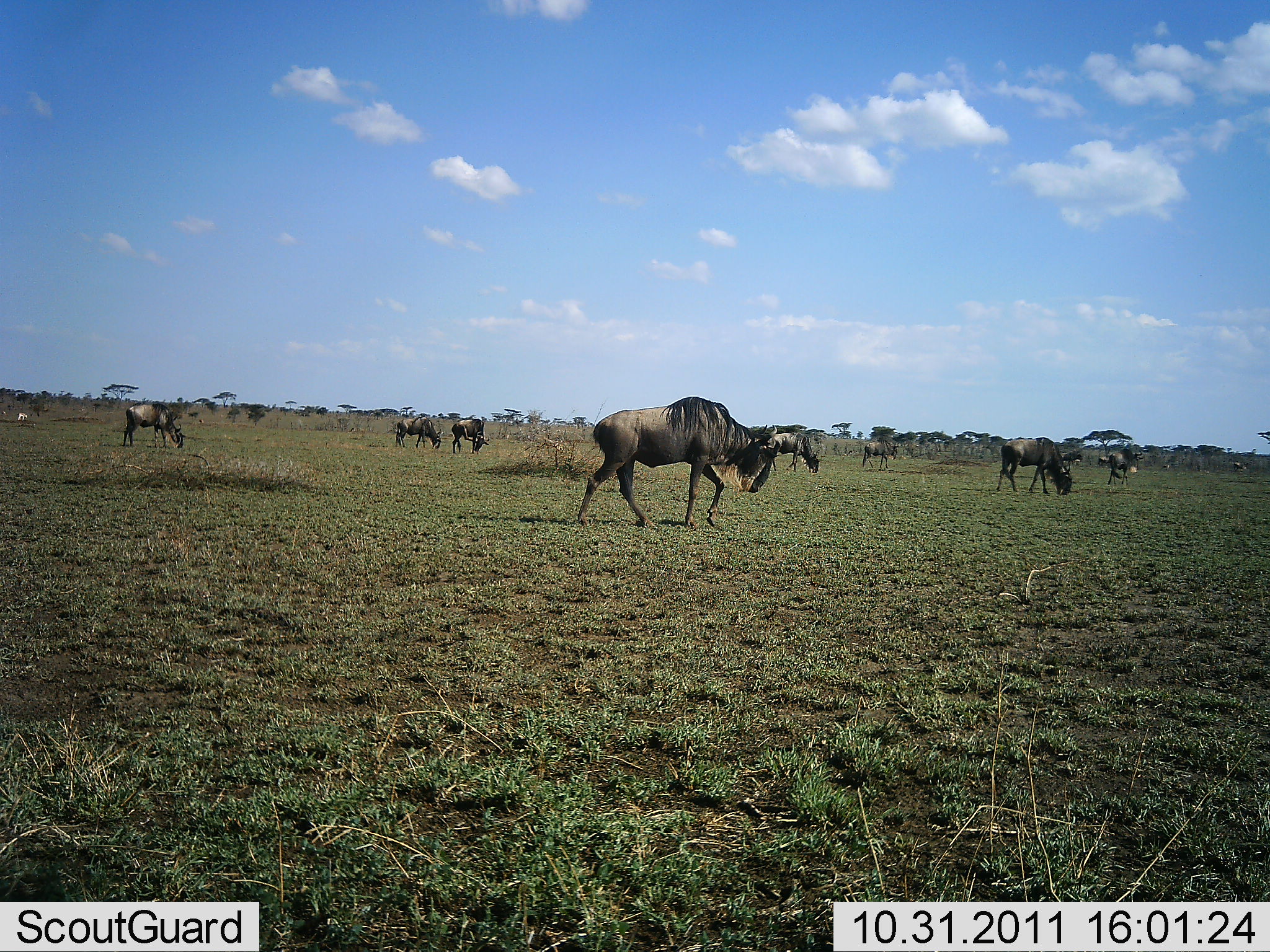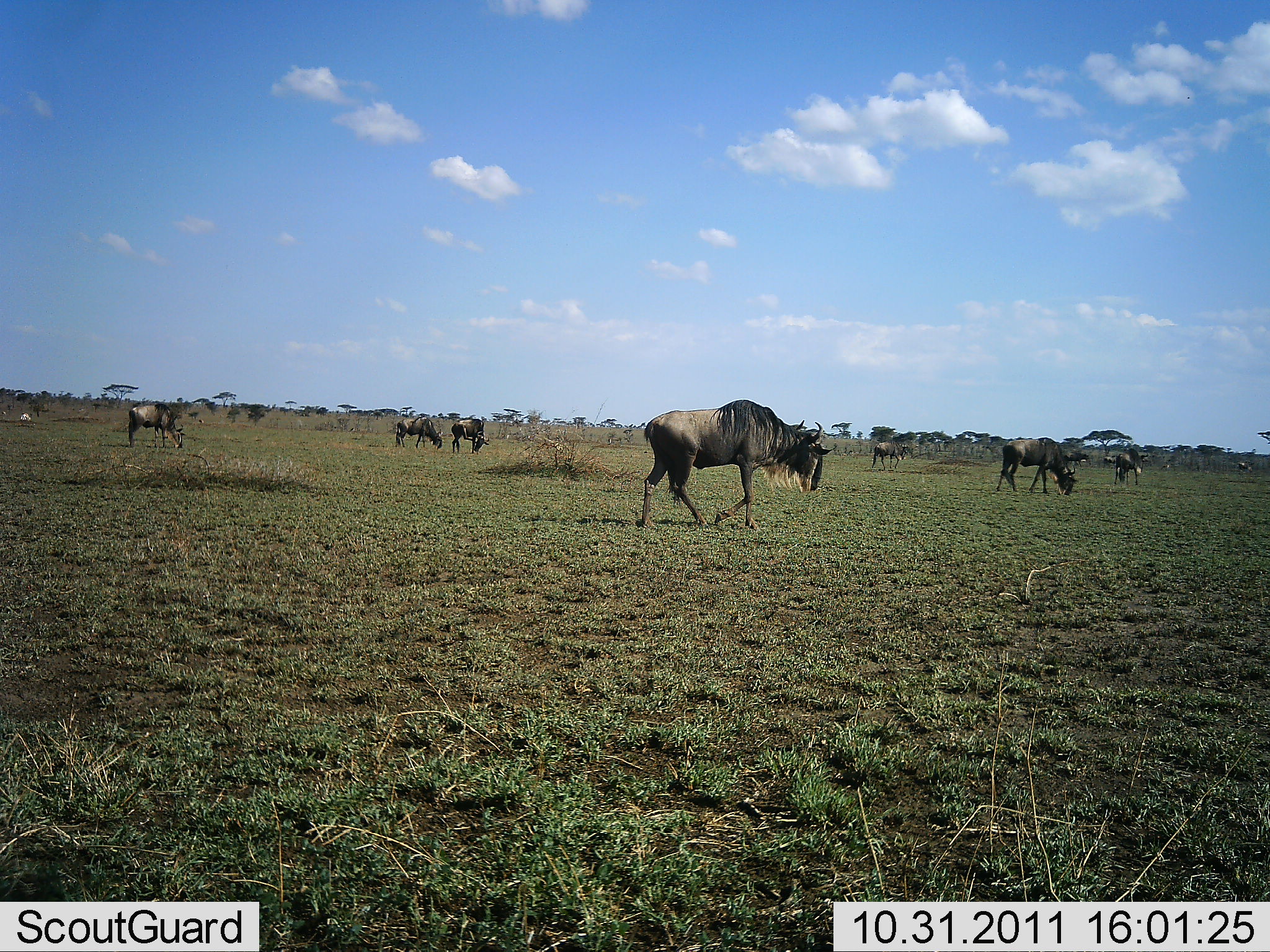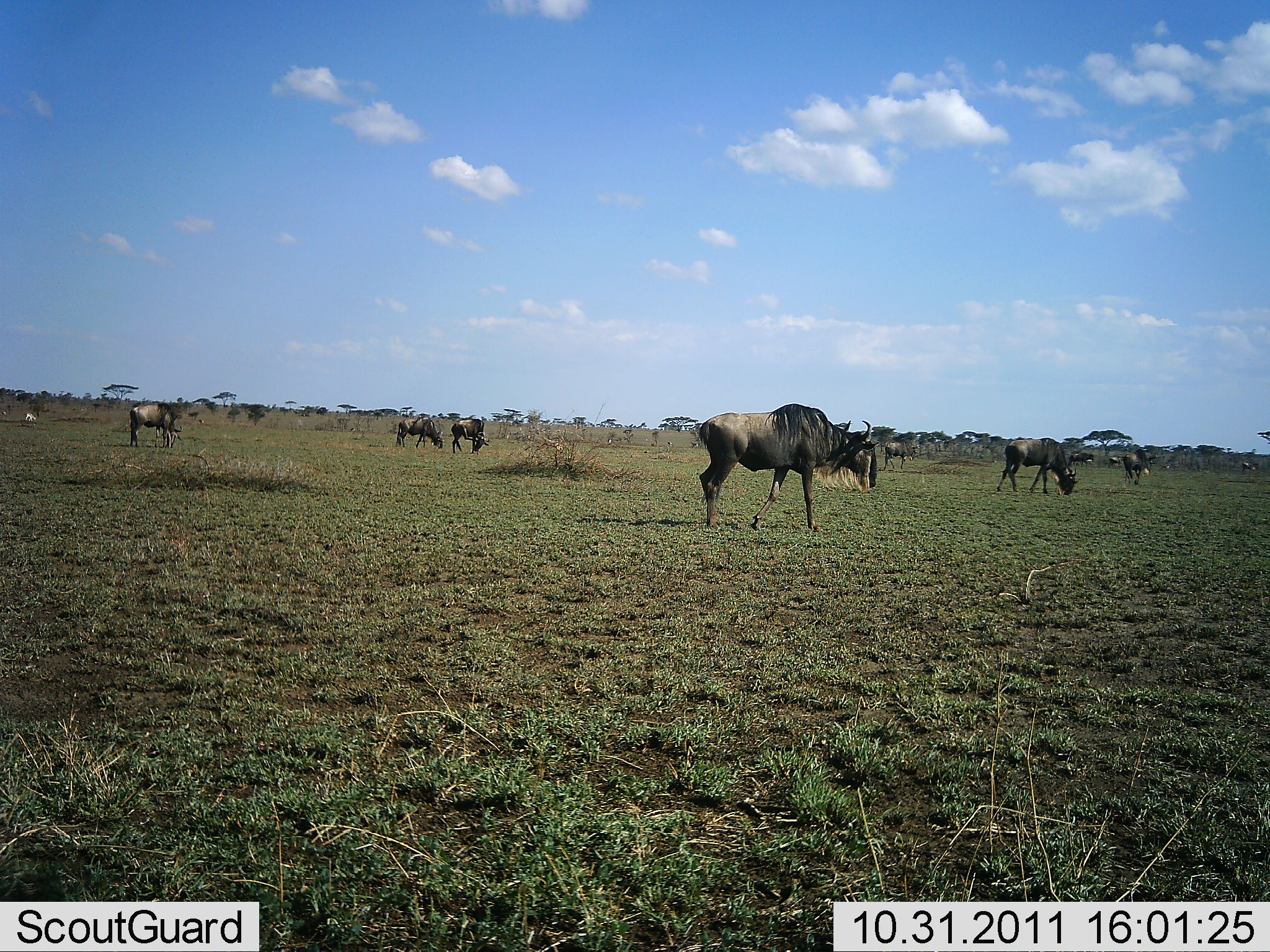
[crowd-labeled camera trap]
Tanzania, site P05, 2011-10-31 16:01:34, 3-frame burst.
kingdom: Animalia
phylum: Chordata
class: Mammalia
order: Artiodactyla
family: Bovidae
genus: Connochaetes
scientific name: Connochaetes taurinus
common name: blue wildebeest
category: wildebeest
Wildebeest (blue wildebeest) (Connochaetes taurinus), count 9. Behavior (volunteer vote fractions): standing 23%, resting 8%, moving 85%, interacting 8%. Young present (vote fraction): 0%. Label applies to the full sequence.